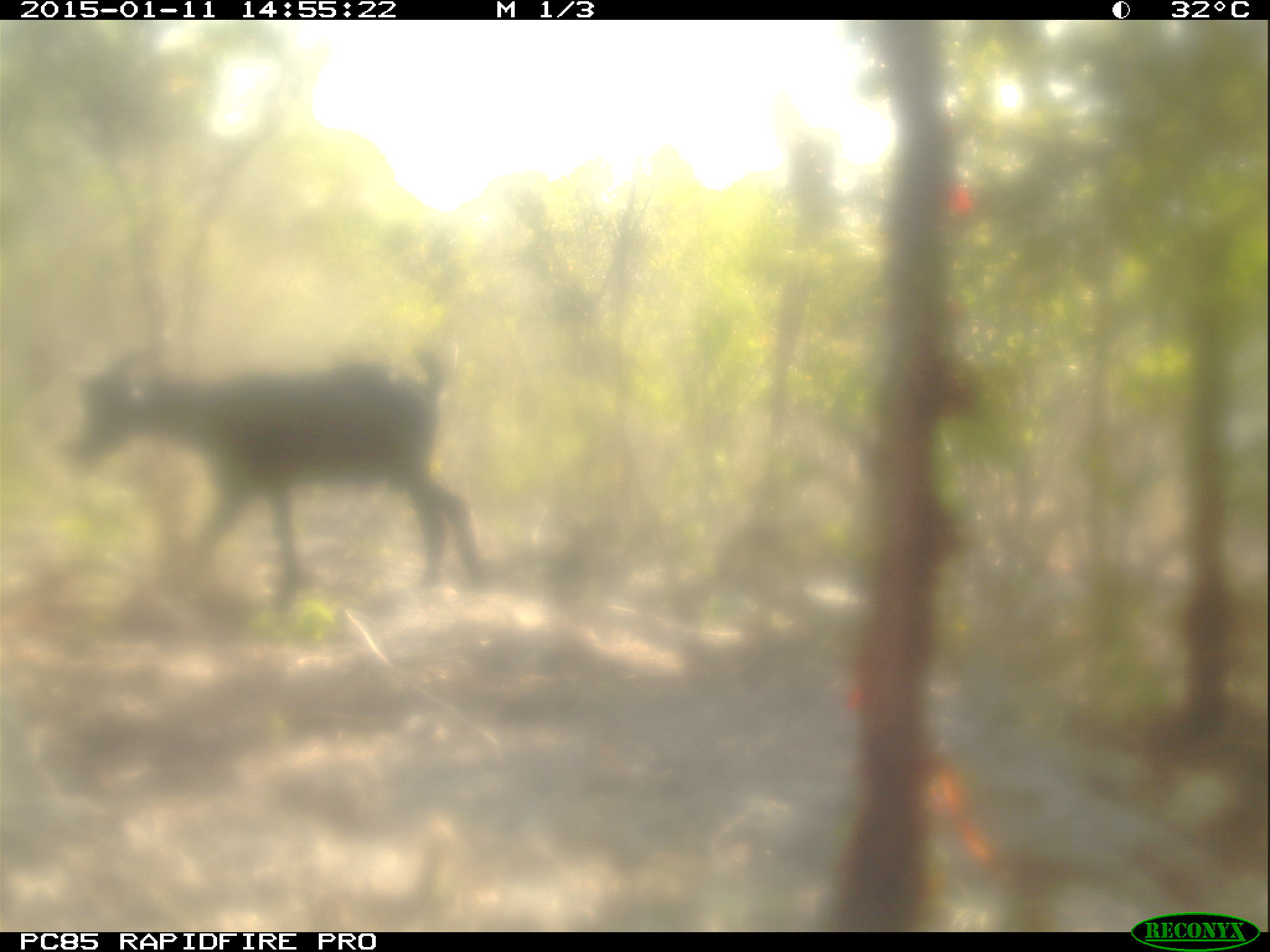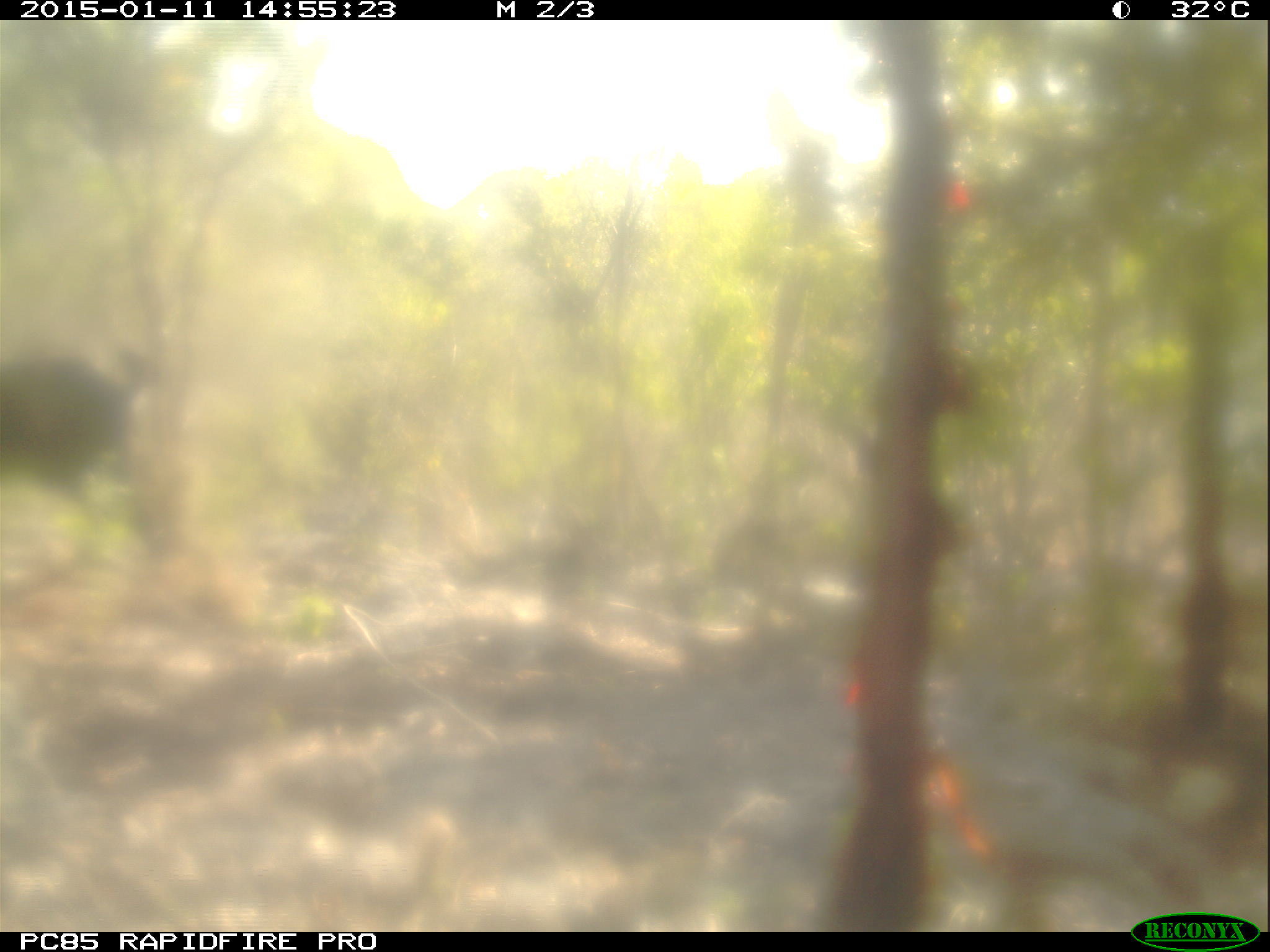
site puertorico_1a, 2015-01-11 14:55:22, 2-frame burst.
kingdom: Animalia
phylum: Chordata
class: Mammalia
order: Artiodactyla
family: Bovidae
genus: Capra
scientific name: Capra hircus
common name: goat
Goat (Capra hircus).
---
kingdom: Animalia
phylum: Chordata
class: Mammalia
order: Artiodactyla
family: Suidae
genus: Sus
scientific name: Sus scrofa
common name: pig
Pig (Sus scrofa).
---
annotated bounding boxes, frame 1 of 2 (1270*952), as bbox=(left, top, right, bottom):
goat: bbox=(66, 340, 487, 622)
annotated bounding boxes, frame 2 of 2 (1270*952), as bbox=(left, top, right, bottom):
pig: bbox=(0, 327, 149, 508)